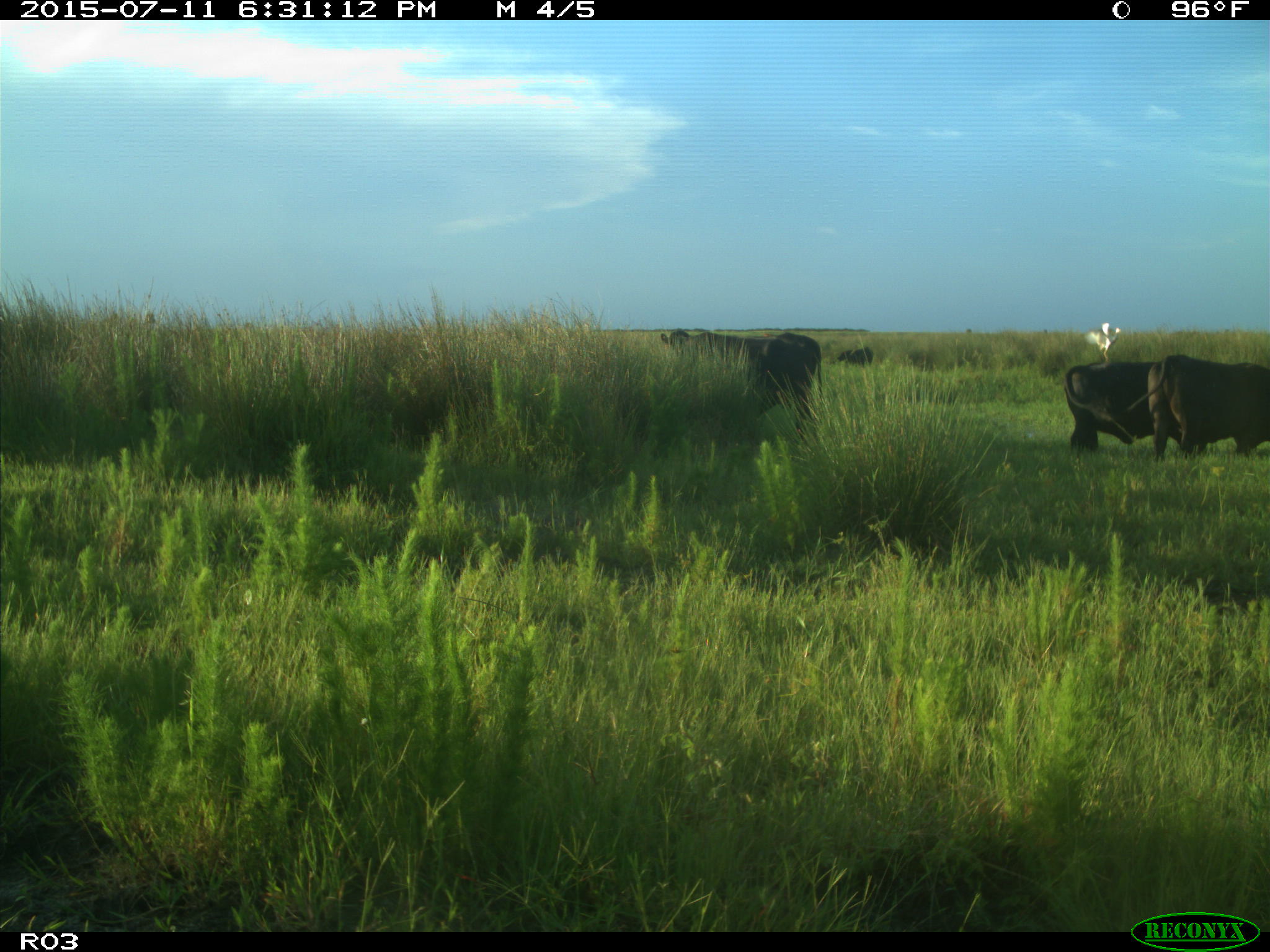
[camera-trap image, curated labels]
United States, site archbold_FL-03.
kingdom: Animalia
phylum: Chordata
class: Mammalia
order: Artiodactyla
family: Bovidae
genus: Bos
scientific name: Bos taurus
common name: domestic cow